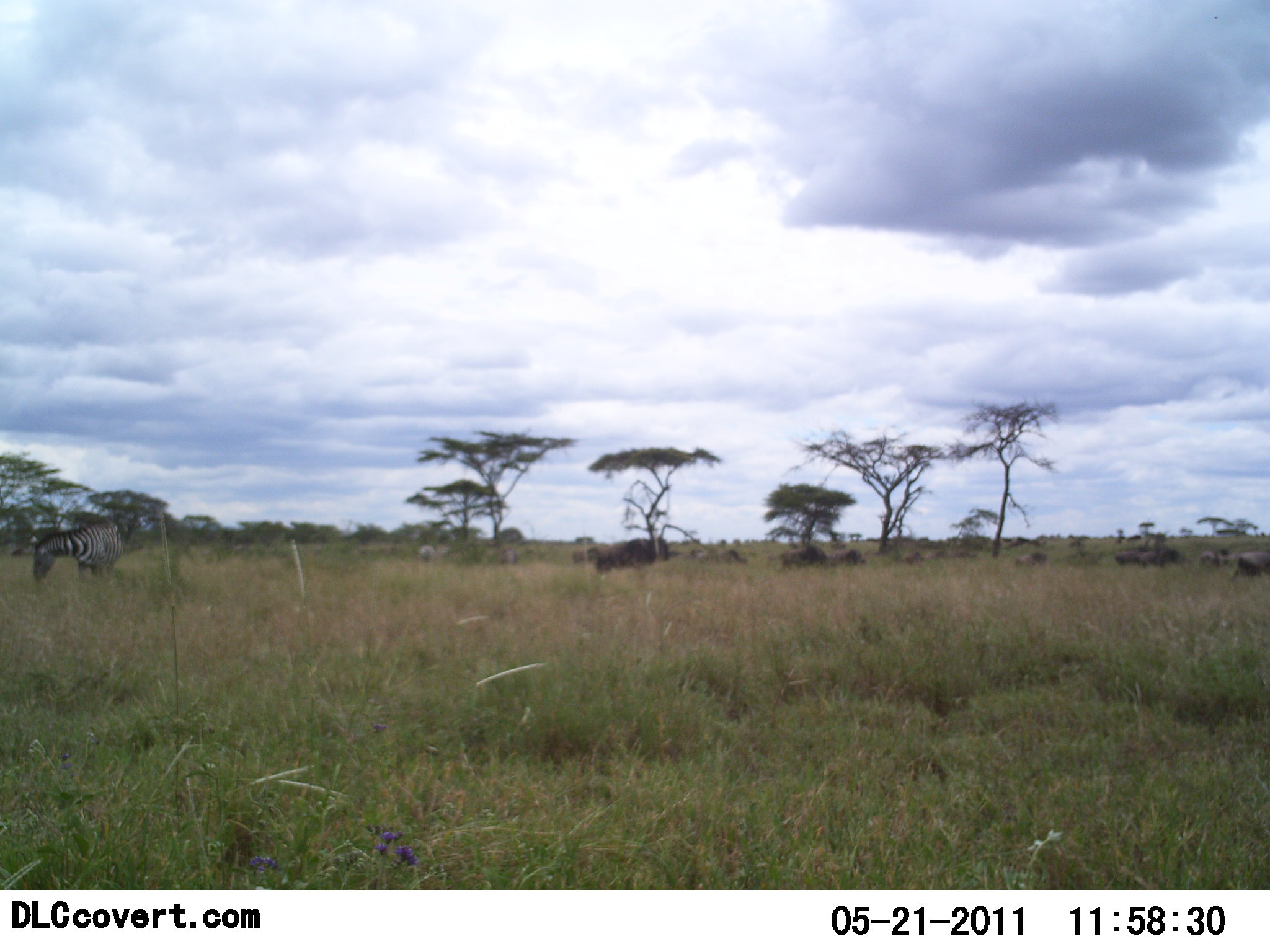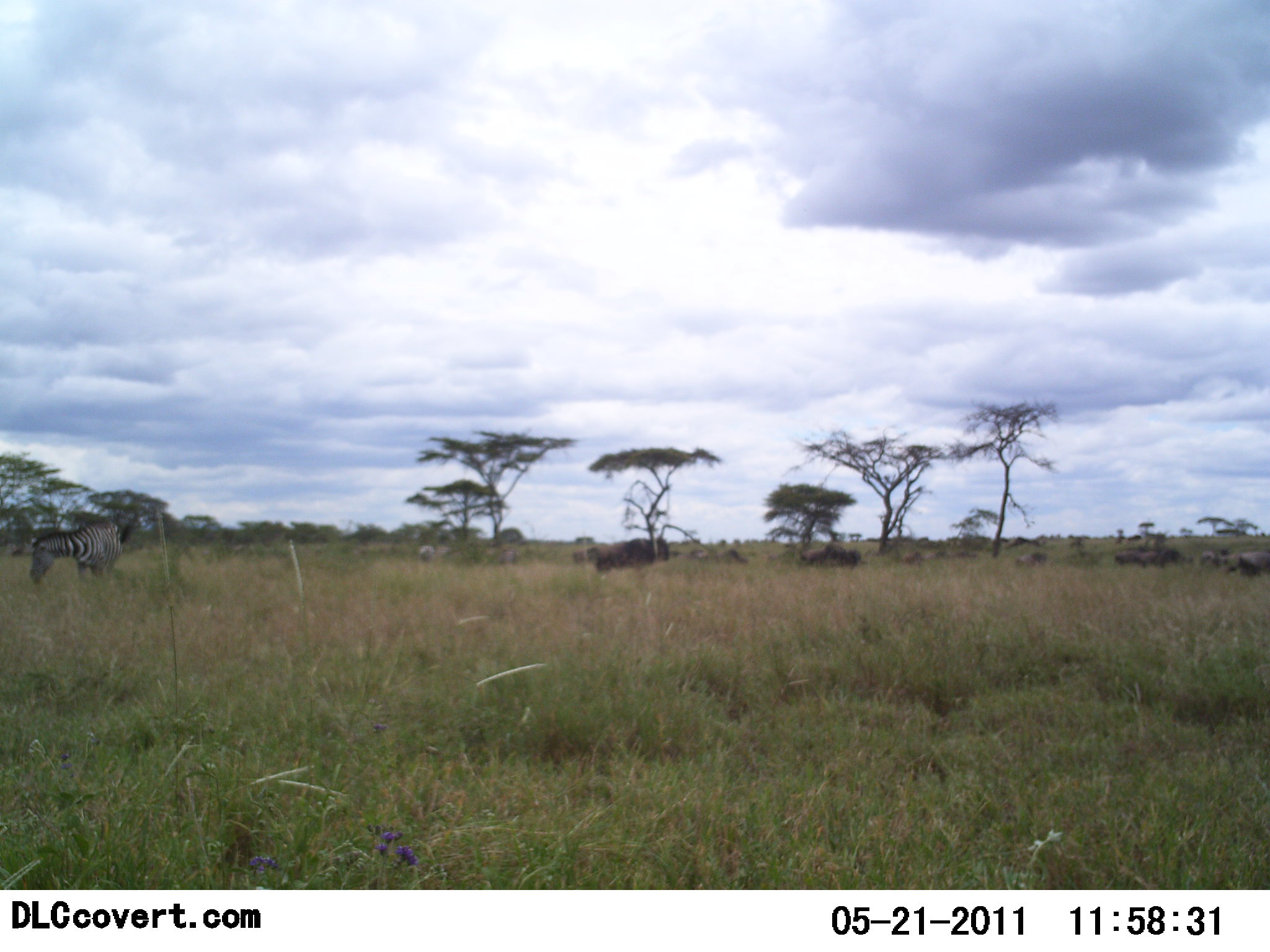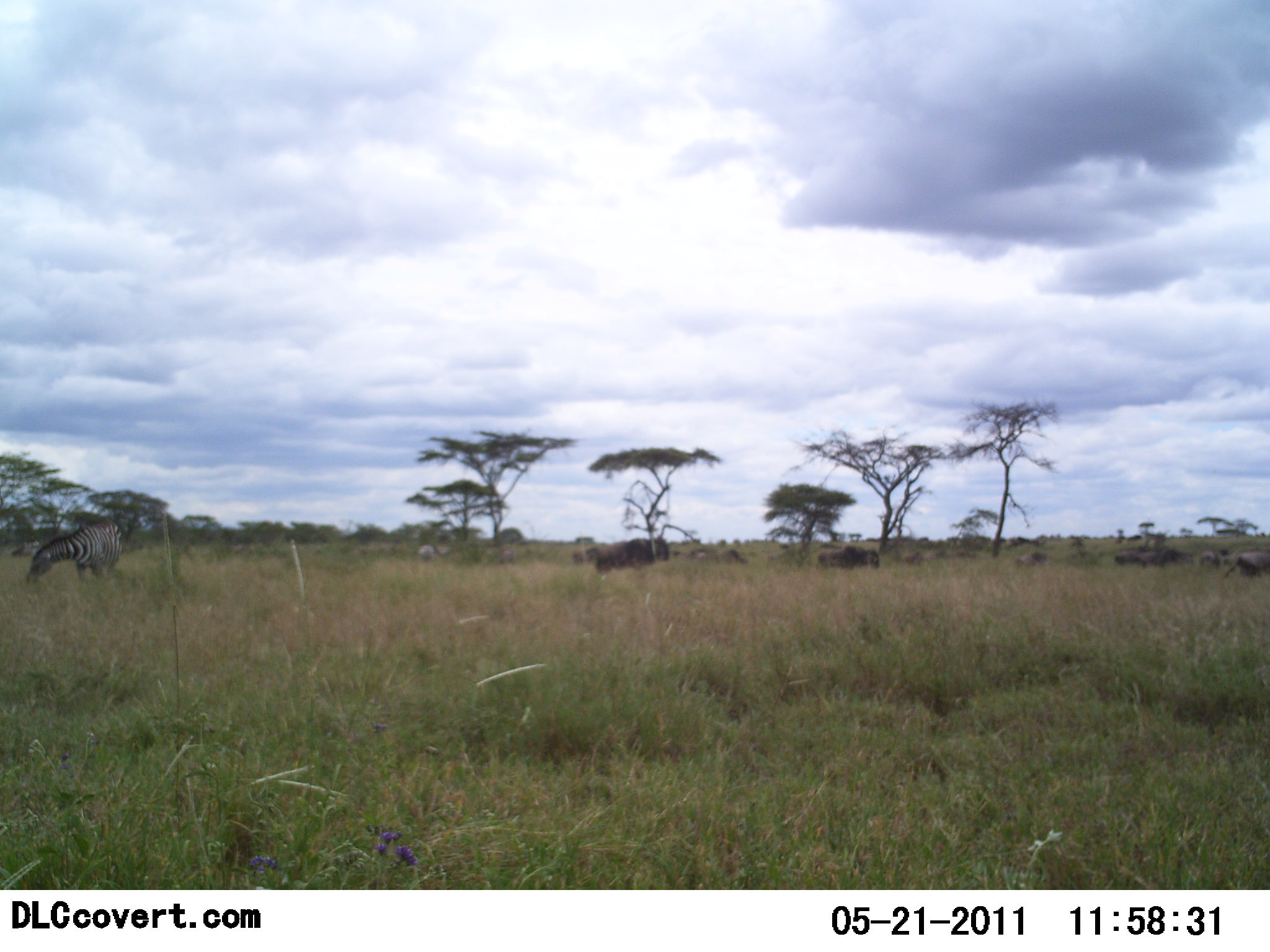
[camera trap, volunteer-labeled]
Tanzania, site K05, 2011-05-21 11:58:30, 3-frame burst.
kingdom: Animalia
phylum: Chordata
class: Mammalia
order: Artiodactyla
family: Bovidae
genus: Connochaetes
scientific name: Connochaetes taurinus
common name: blue wildebeest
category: wildebeest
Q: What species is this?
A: Wildebeest (blue wildebeest) (Connochaetes taurinus).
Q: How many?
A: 7.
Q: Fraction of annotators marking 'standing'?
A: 56%.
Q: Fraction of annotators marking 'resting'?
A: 0%.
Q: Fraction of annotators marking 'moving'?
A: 56%.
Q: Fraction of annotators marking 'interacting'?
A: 0%.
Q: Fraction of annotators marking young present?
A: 0%.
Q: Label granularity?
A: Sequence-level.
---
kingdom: Animalia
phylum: Chordata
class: Mammalia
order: Perissodactyla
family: Equidae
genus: Equus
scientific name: Equus quagga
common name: plains zebra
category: zebra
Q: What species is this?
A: Zebra (plains zebra) (Equus quagga).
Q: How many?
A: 1.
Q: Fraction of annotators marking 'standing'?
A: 23%.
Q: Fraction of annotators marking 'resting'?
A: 0%.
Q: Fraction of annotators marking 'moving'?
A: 8%.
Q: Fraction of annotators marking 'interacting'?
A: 0%.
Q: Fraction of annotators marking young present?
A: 0%.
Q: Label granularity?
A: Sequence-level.